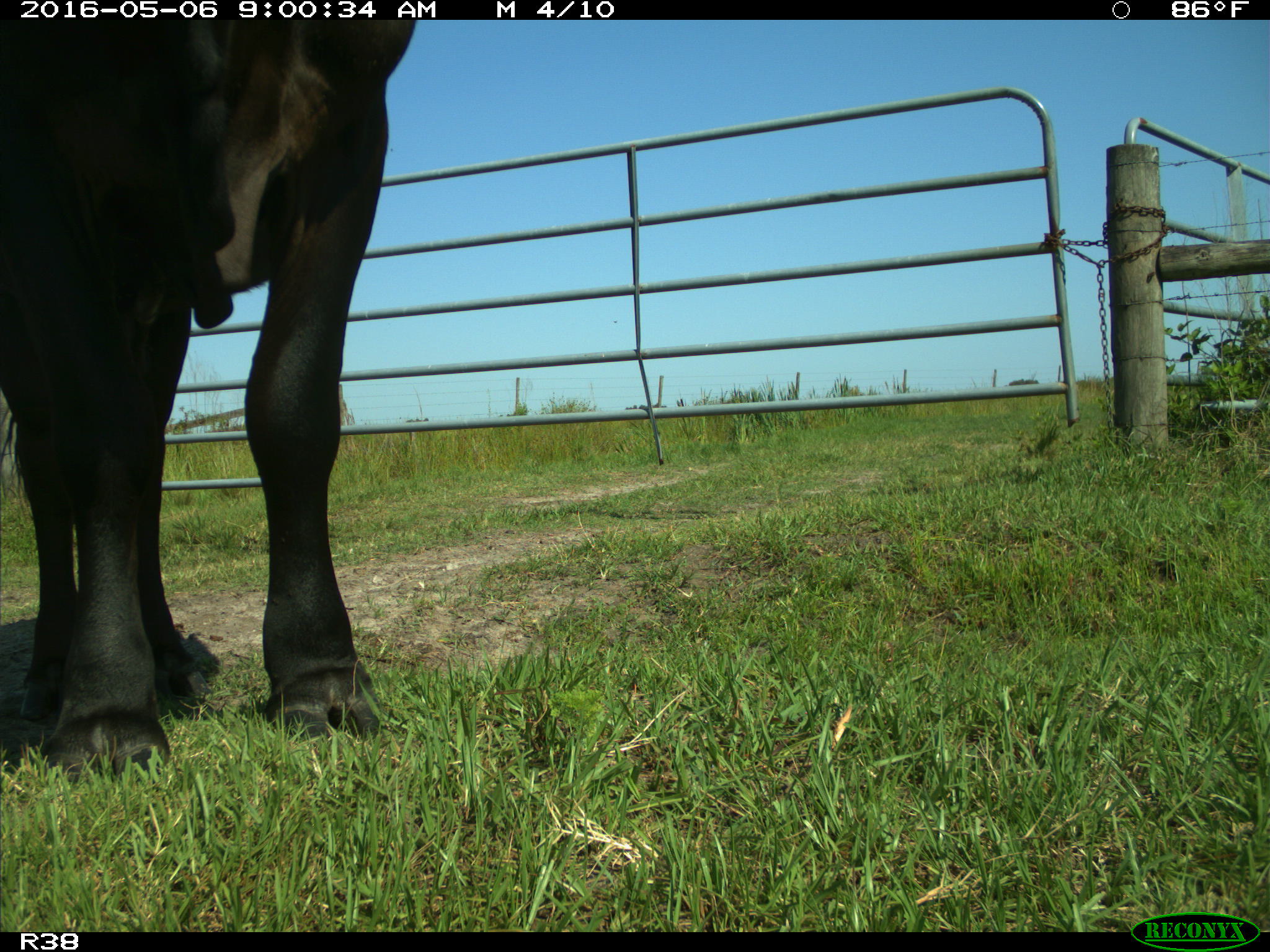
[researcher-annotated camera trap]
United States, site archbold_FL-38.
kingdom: Animalia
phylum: Chordata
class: Mammalia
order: Artiodactyla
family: Bovidae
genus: Bos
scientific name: Bos taurus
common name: domestic cow